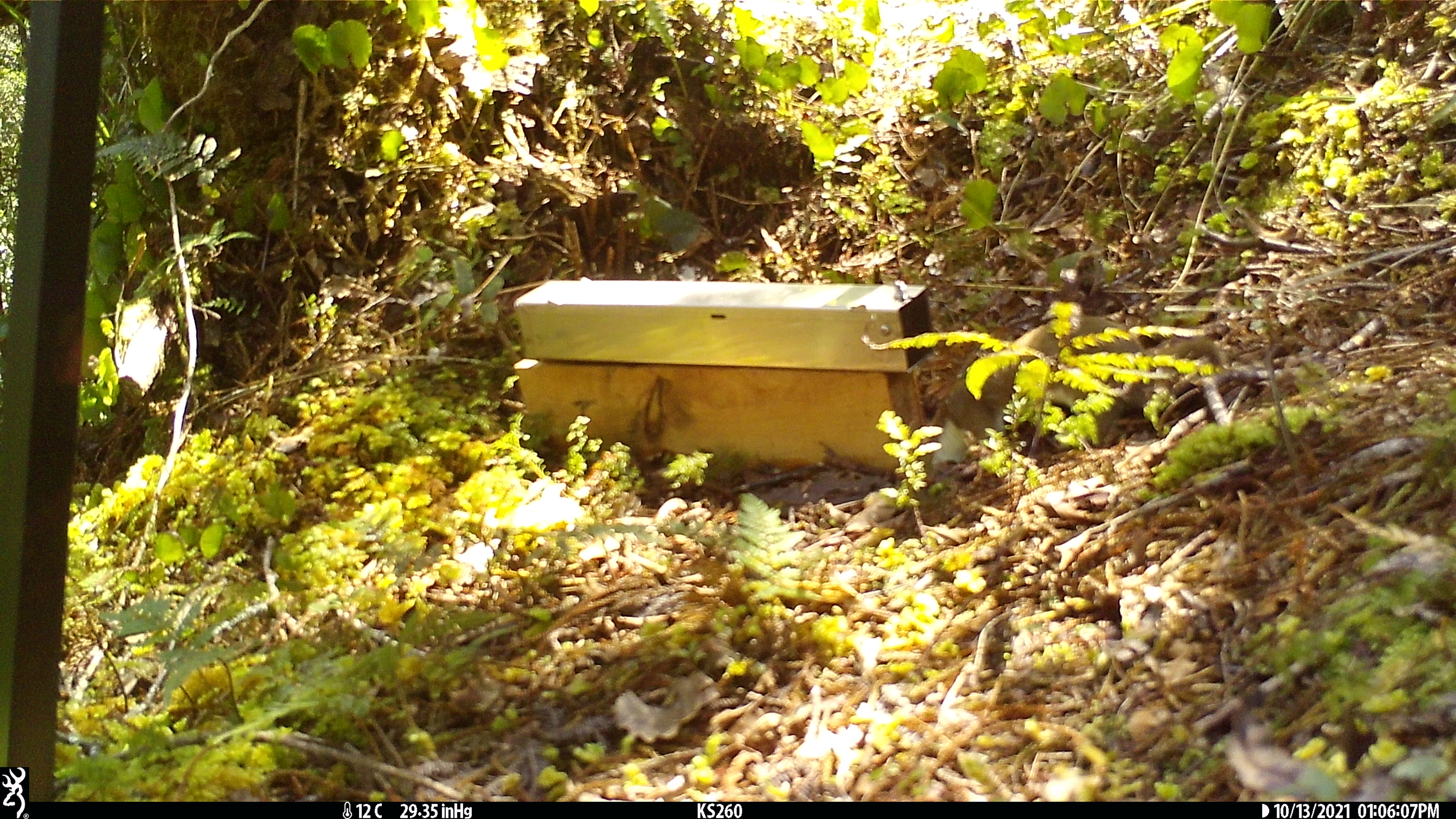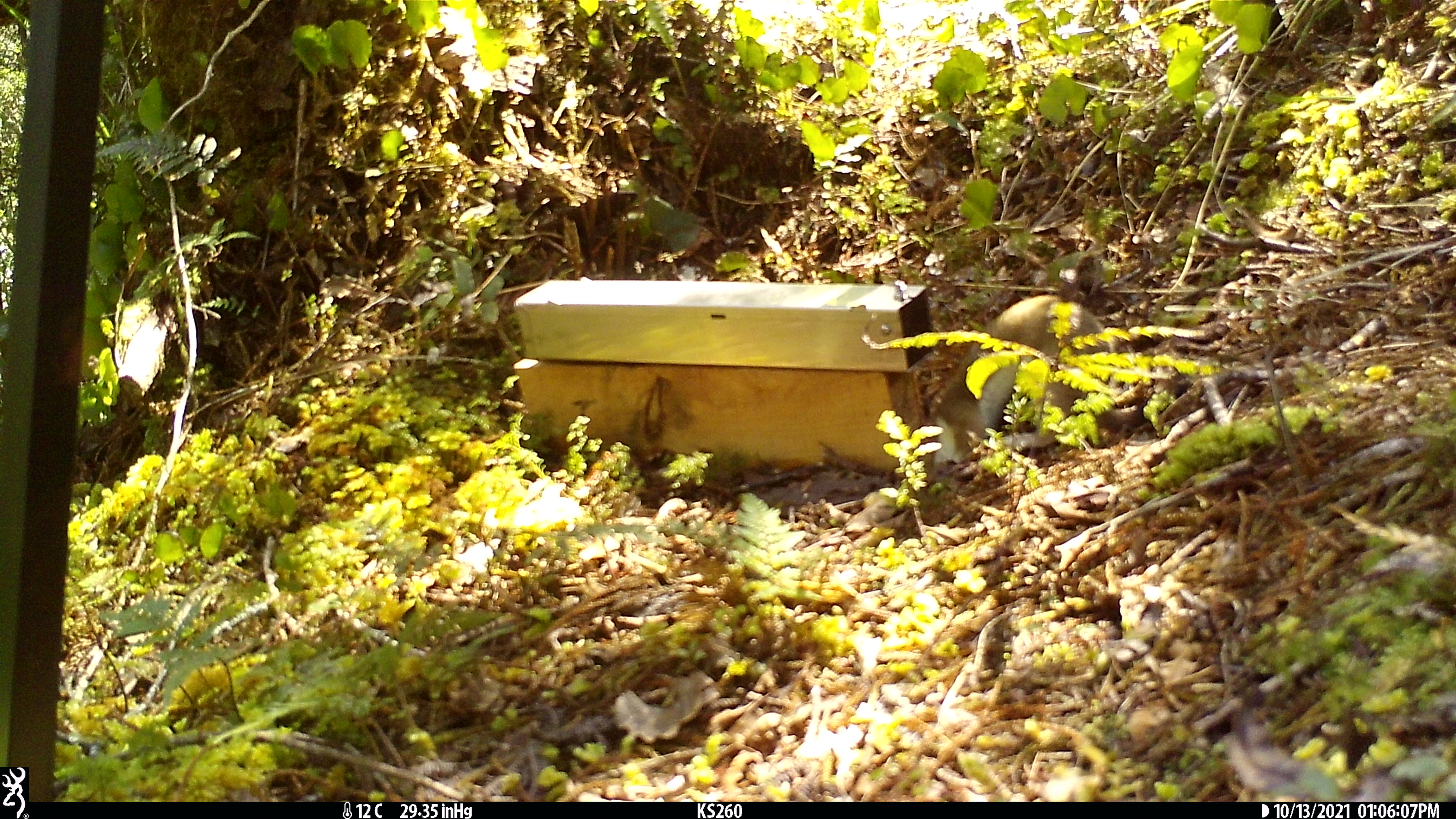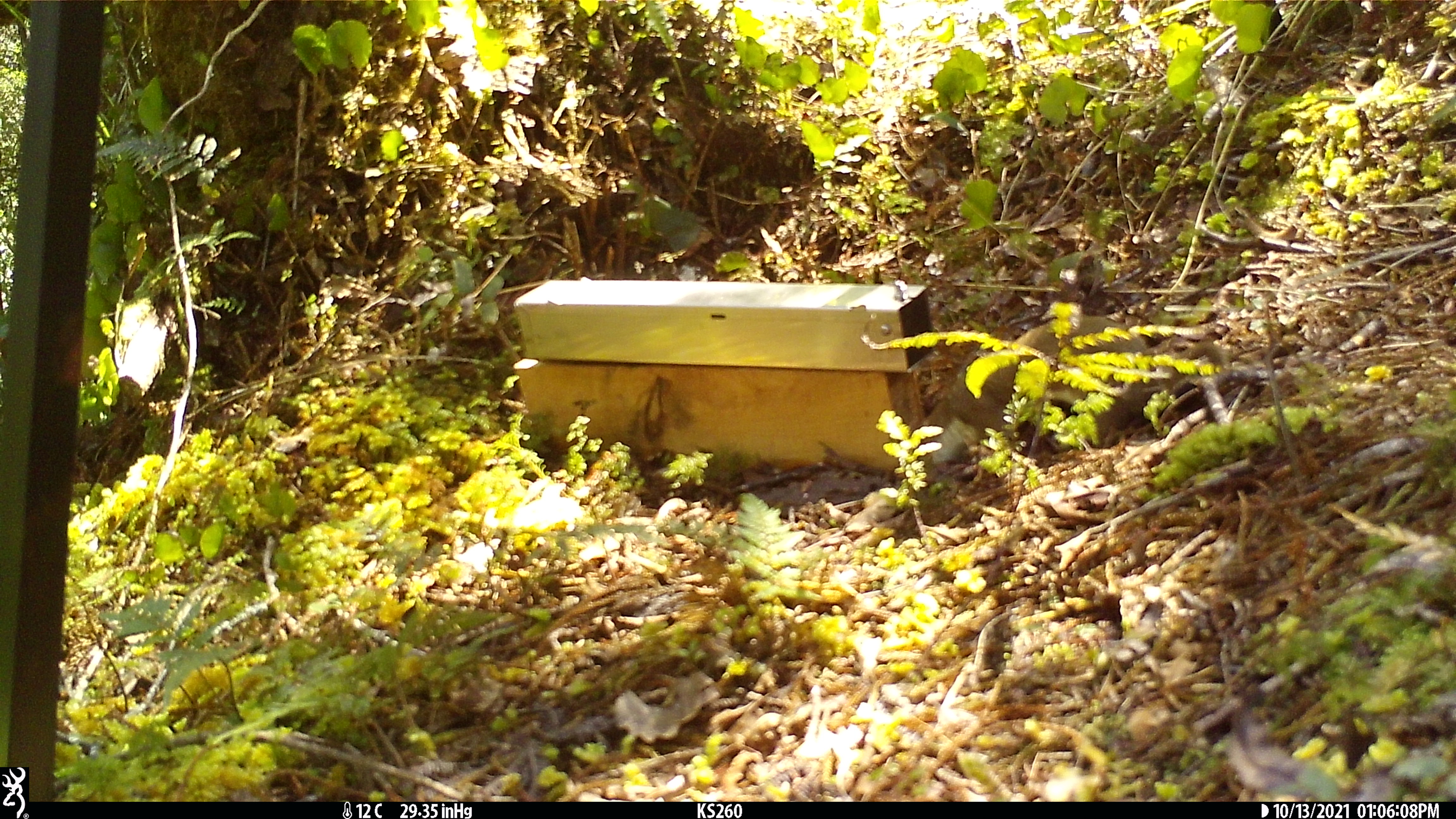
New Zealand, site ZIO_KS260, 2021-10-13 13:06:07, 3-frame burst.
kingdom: Animalia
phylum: Chordata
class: Mammalia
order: Carnivora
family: Mustelidae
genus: Mustela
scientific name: Mustela erminea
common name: stoat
Stoat (Mustela erminea).